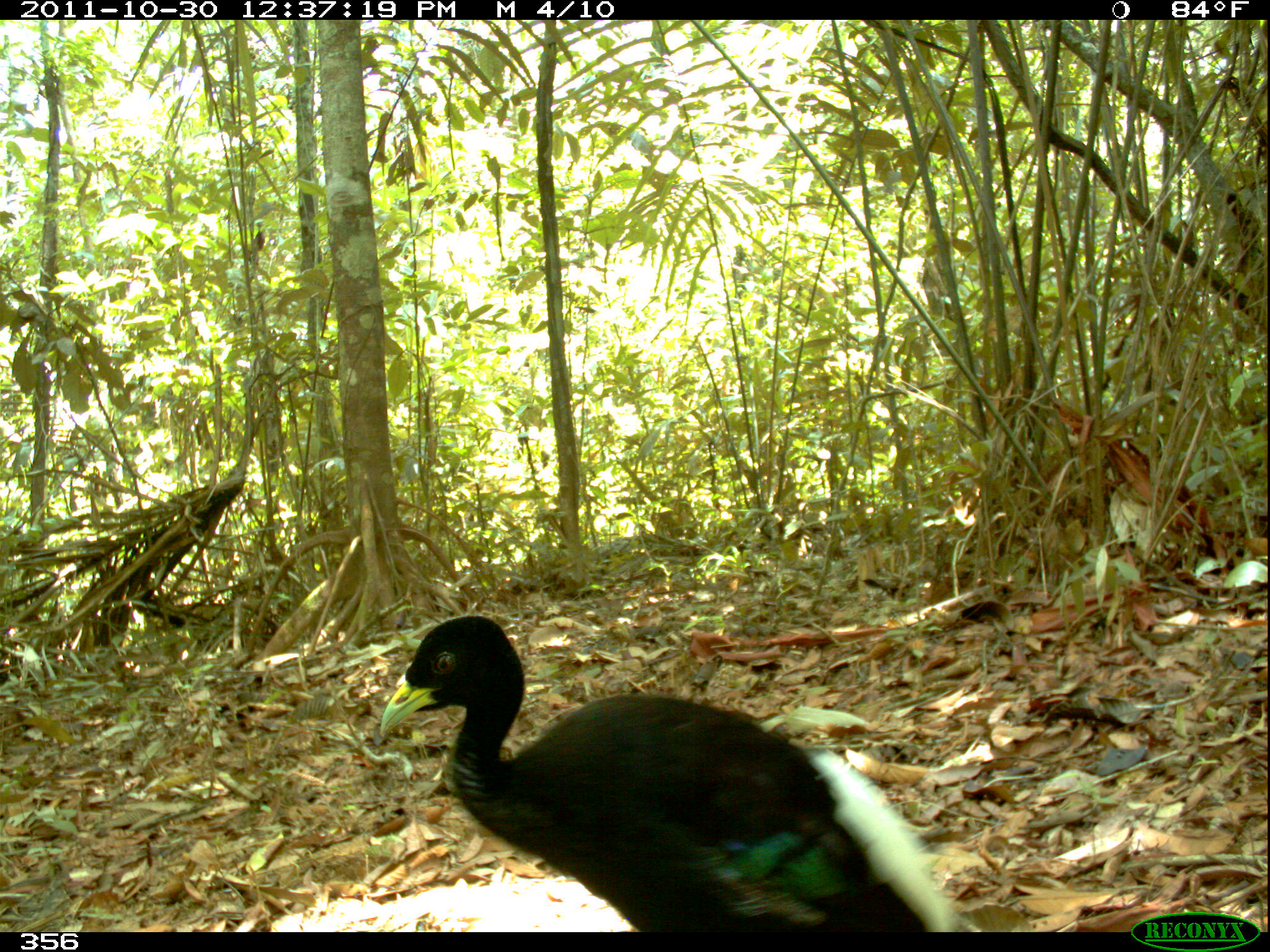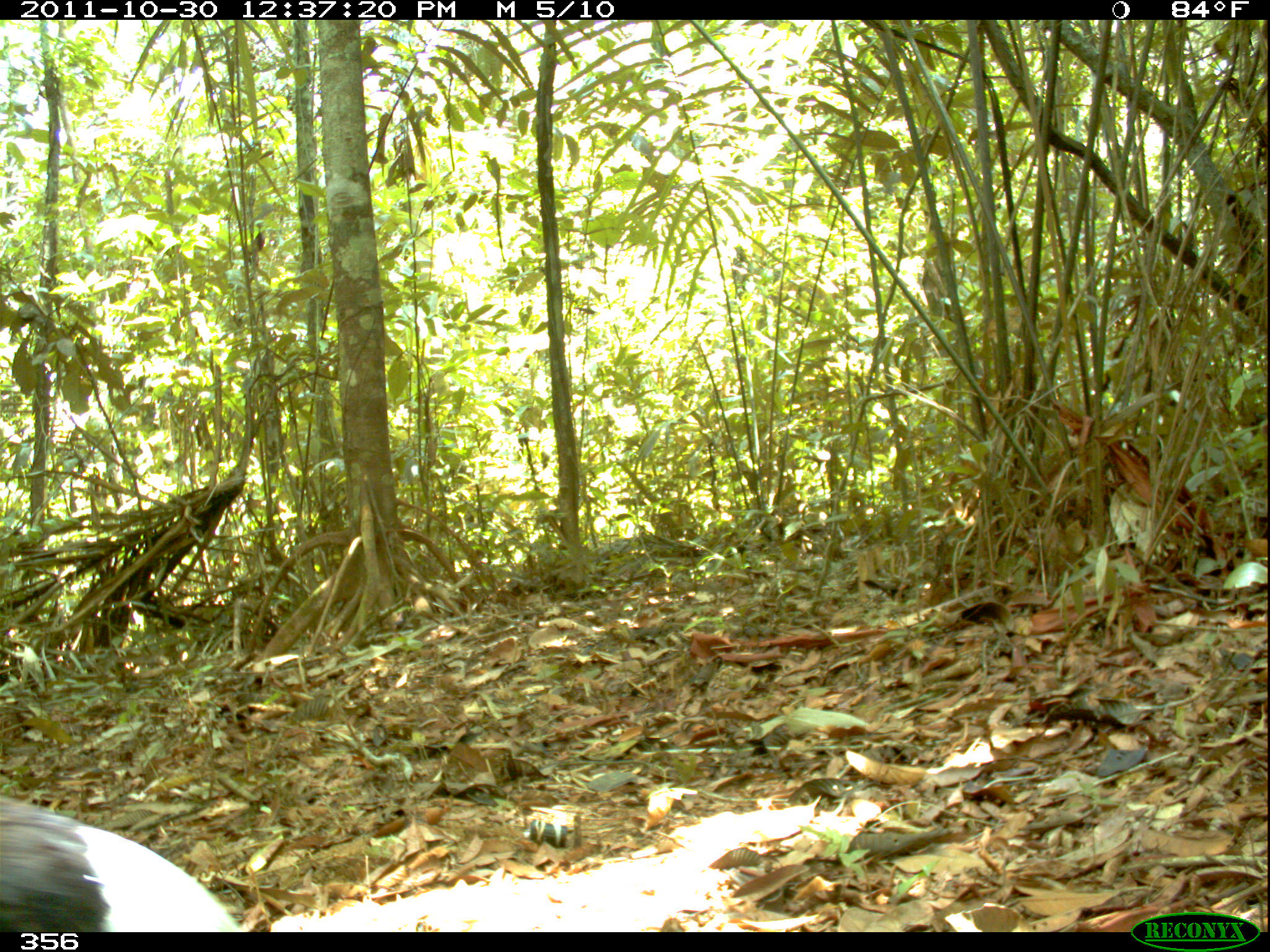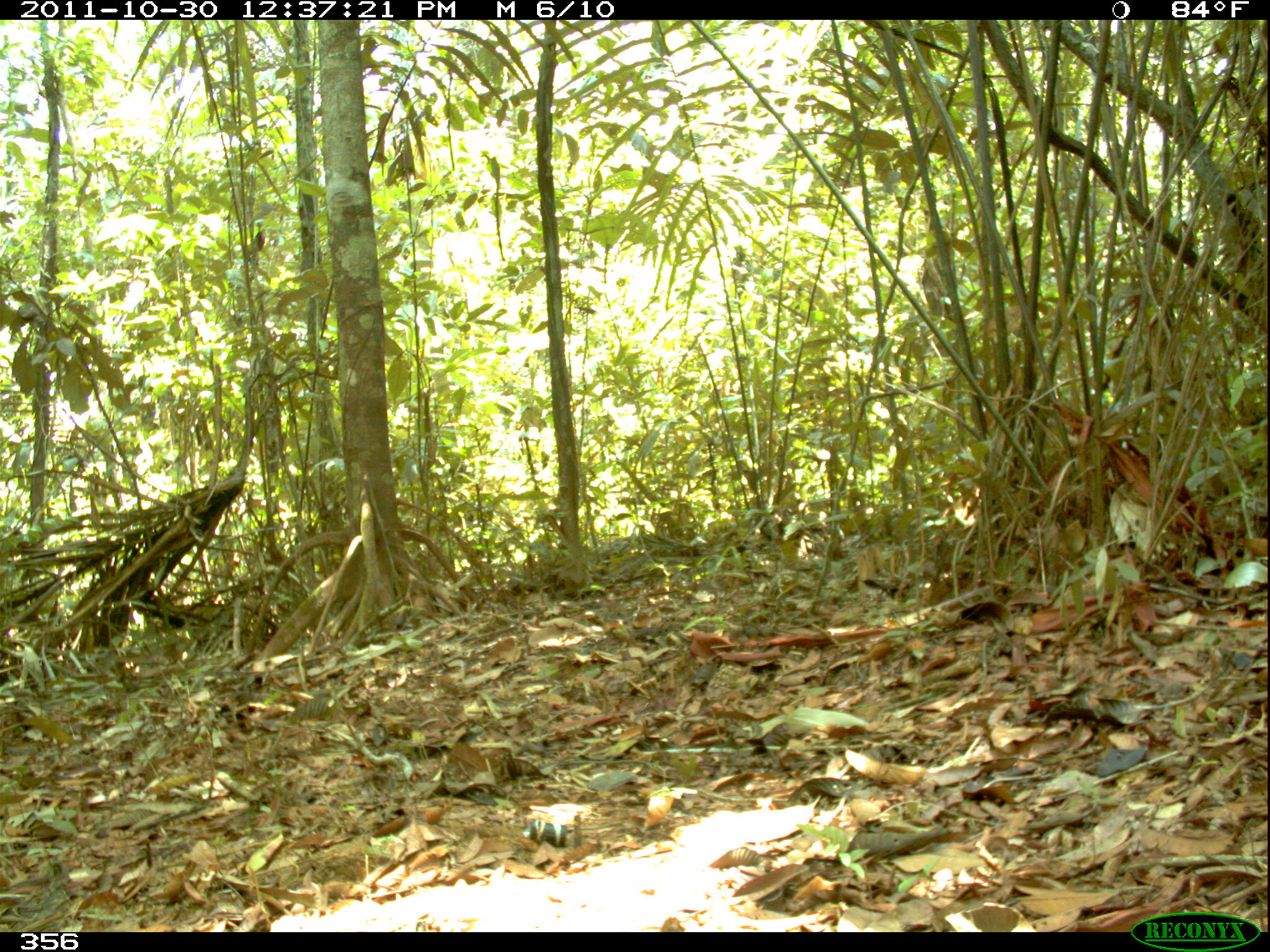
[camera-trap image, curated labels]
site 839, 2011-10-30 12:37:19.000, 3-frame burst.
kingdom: Animalia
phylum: Chordata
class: Aves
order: Gruiformes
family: Psophiidae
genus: Psophia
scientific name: Psophia leucoptera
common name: pale-winged trumpeter